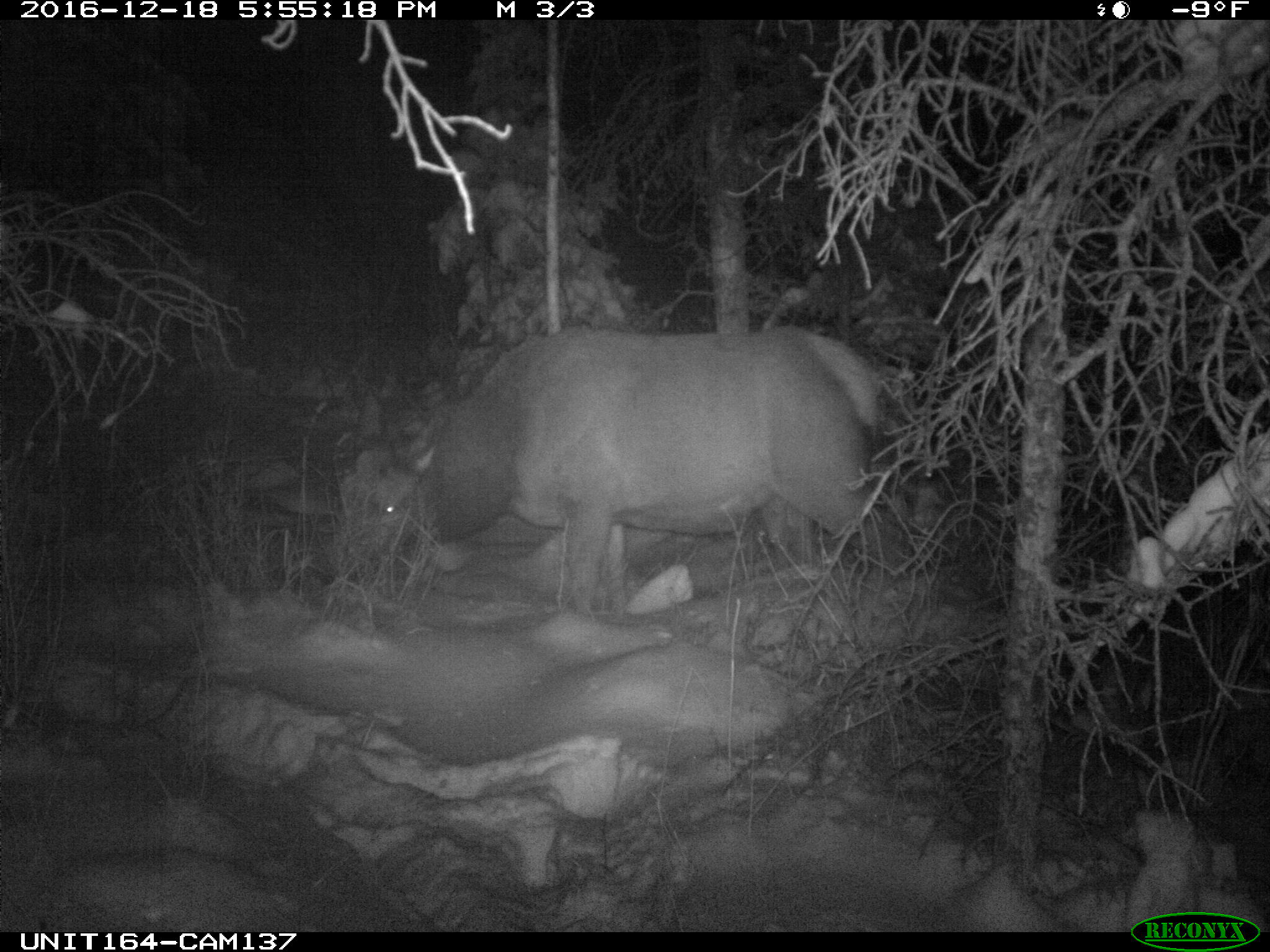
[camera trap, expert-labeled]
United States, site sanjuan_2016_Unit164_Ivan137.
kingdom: Animalia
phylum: Chordata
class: Mammalia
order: Artiodactyla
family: Cervidae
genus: Cervus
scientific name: Cervus elaphus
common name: red deer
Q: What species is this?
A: Cervus elaphus (red deer).